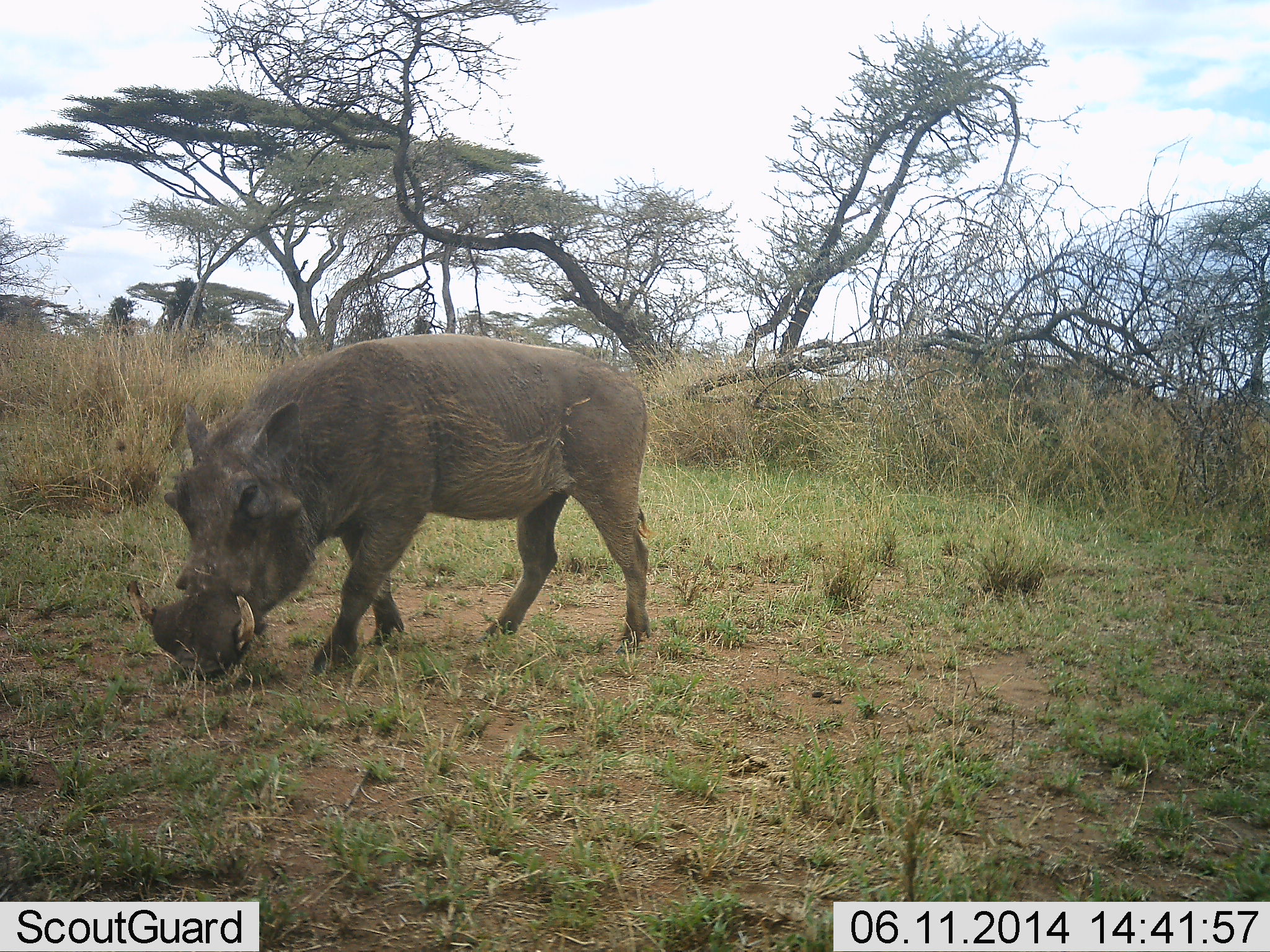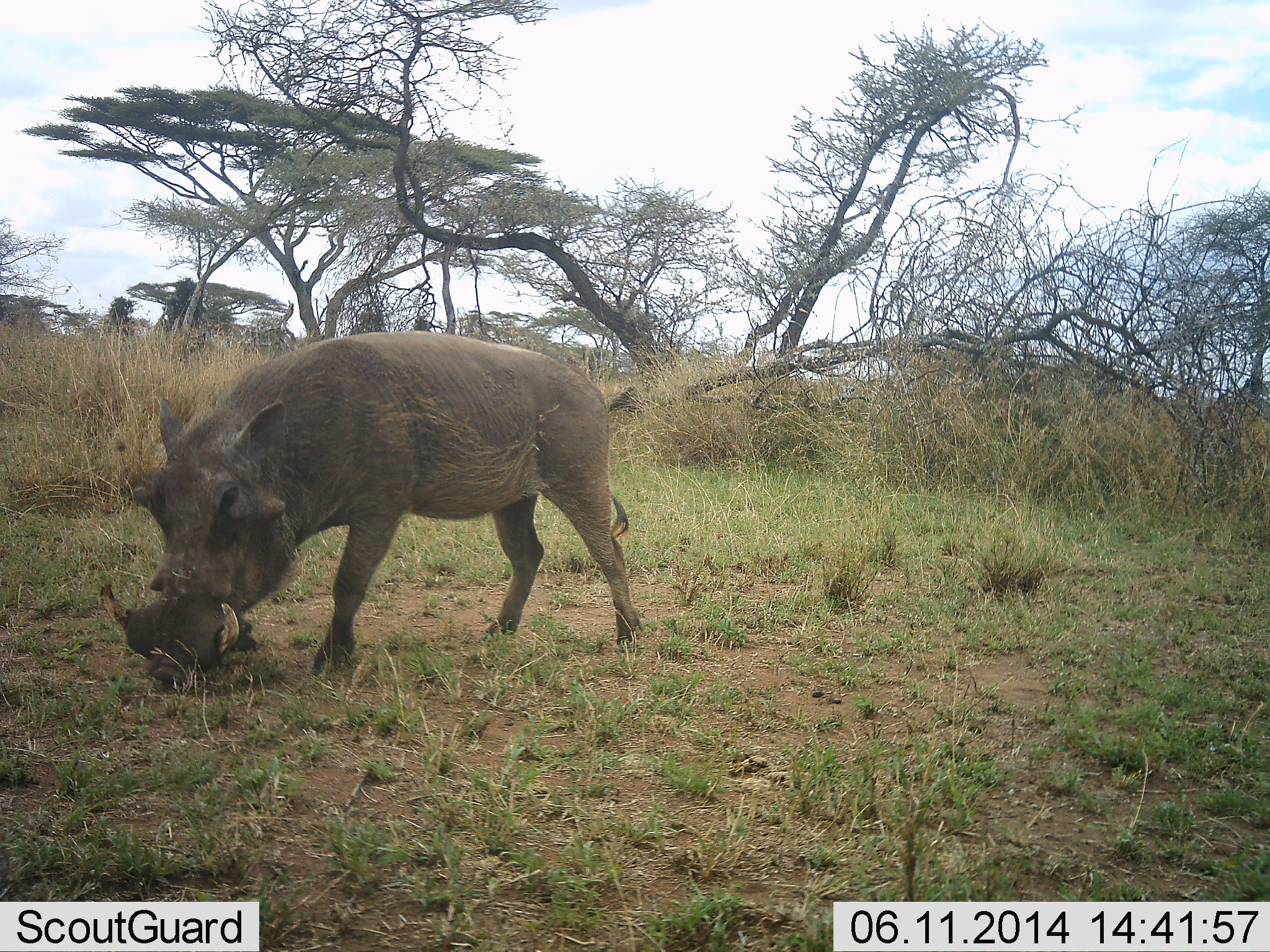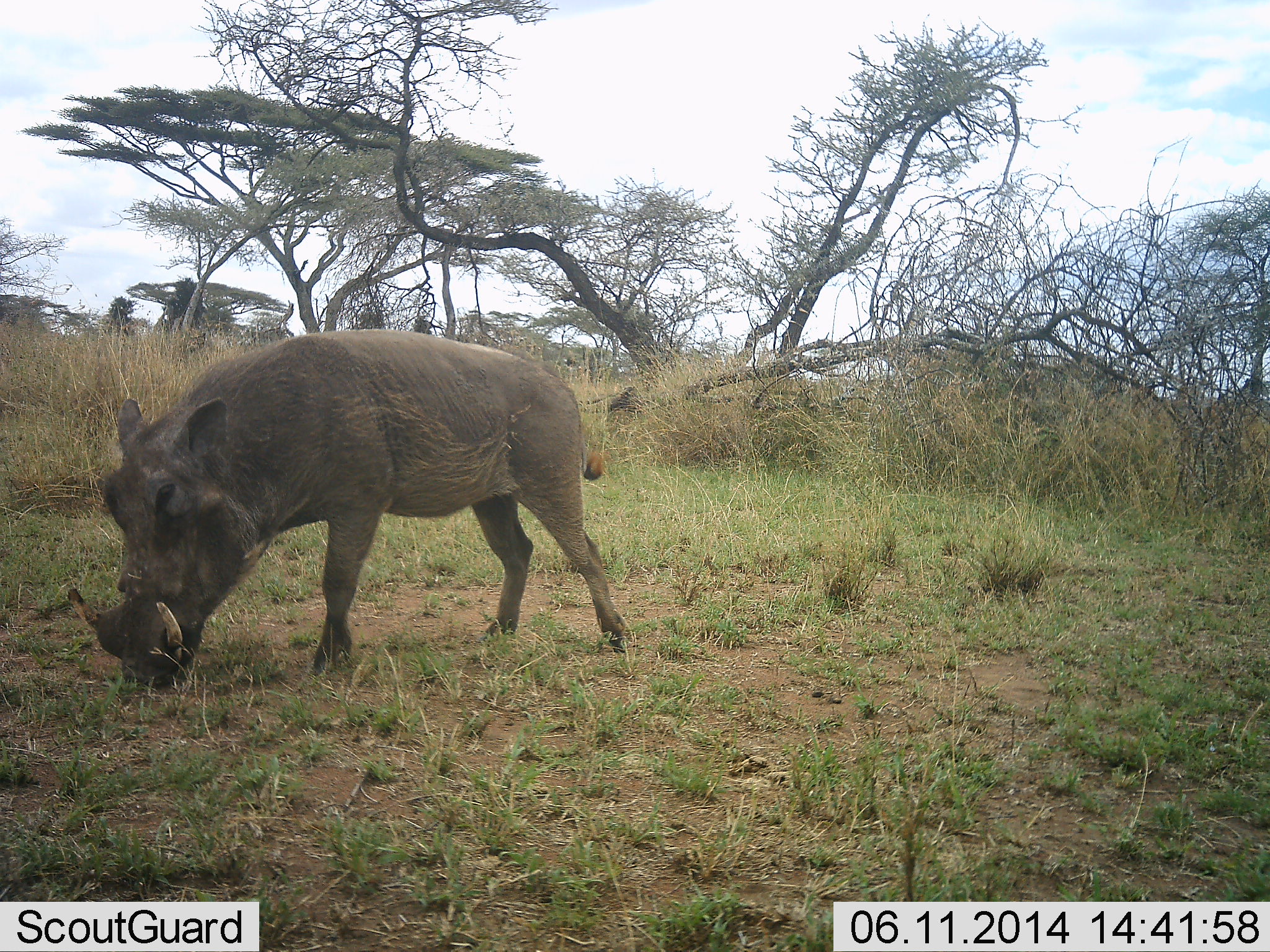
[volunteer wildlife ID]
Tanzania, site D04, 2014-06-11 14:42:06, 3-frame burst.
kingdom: Animalia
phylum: Chordata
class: Mammalia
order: Artiodactyla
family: Suidae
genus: Phacochoerus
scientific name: Phacochoerus africanus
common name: warthog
Warthog (Phacochoerus africanus), count 1. Behavior (volunteer vote fractions): standing 20%, resting 0%, moving 30%, interacting 0%. Young present (vote fraction): 0%. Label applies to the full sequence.